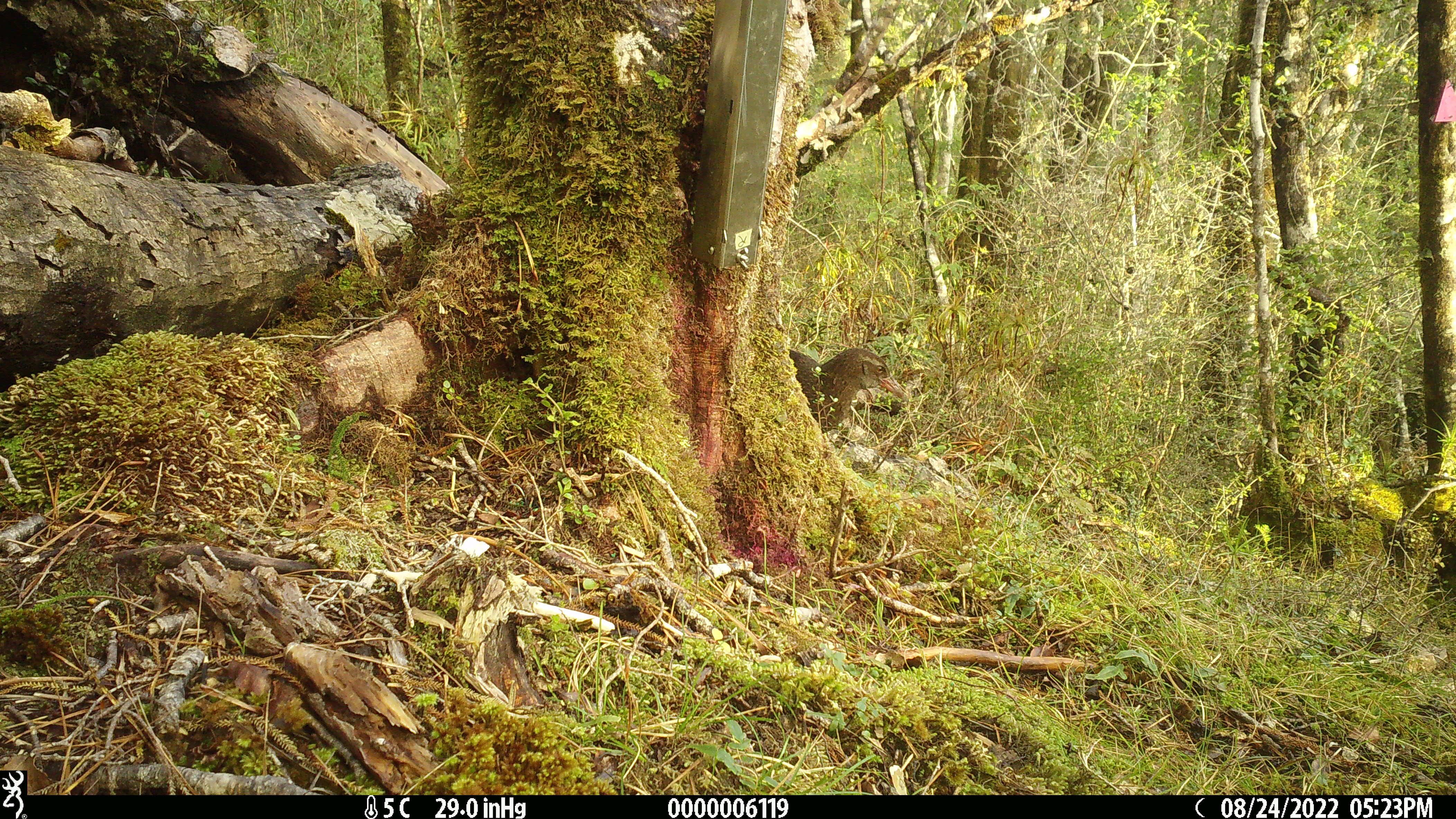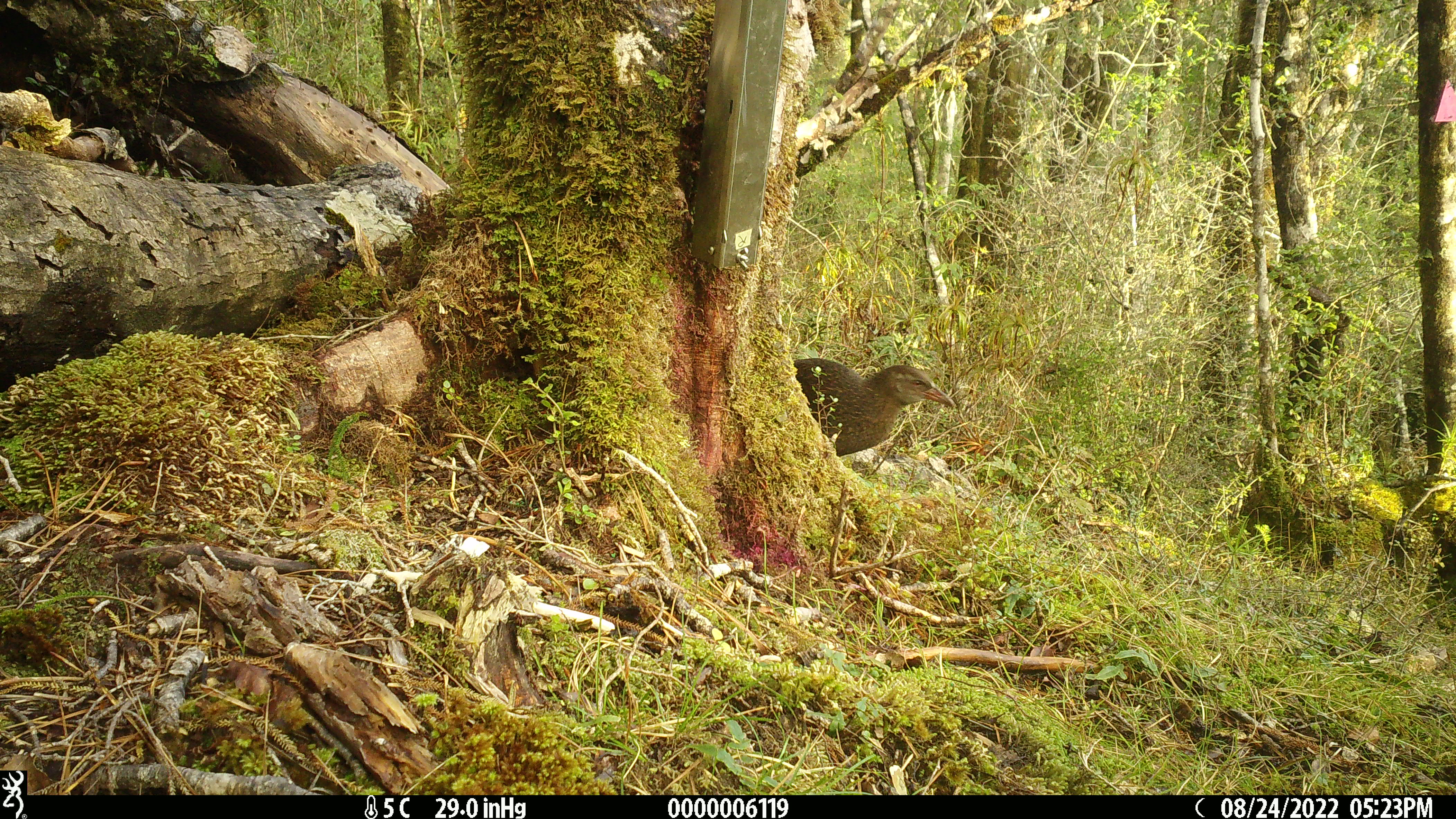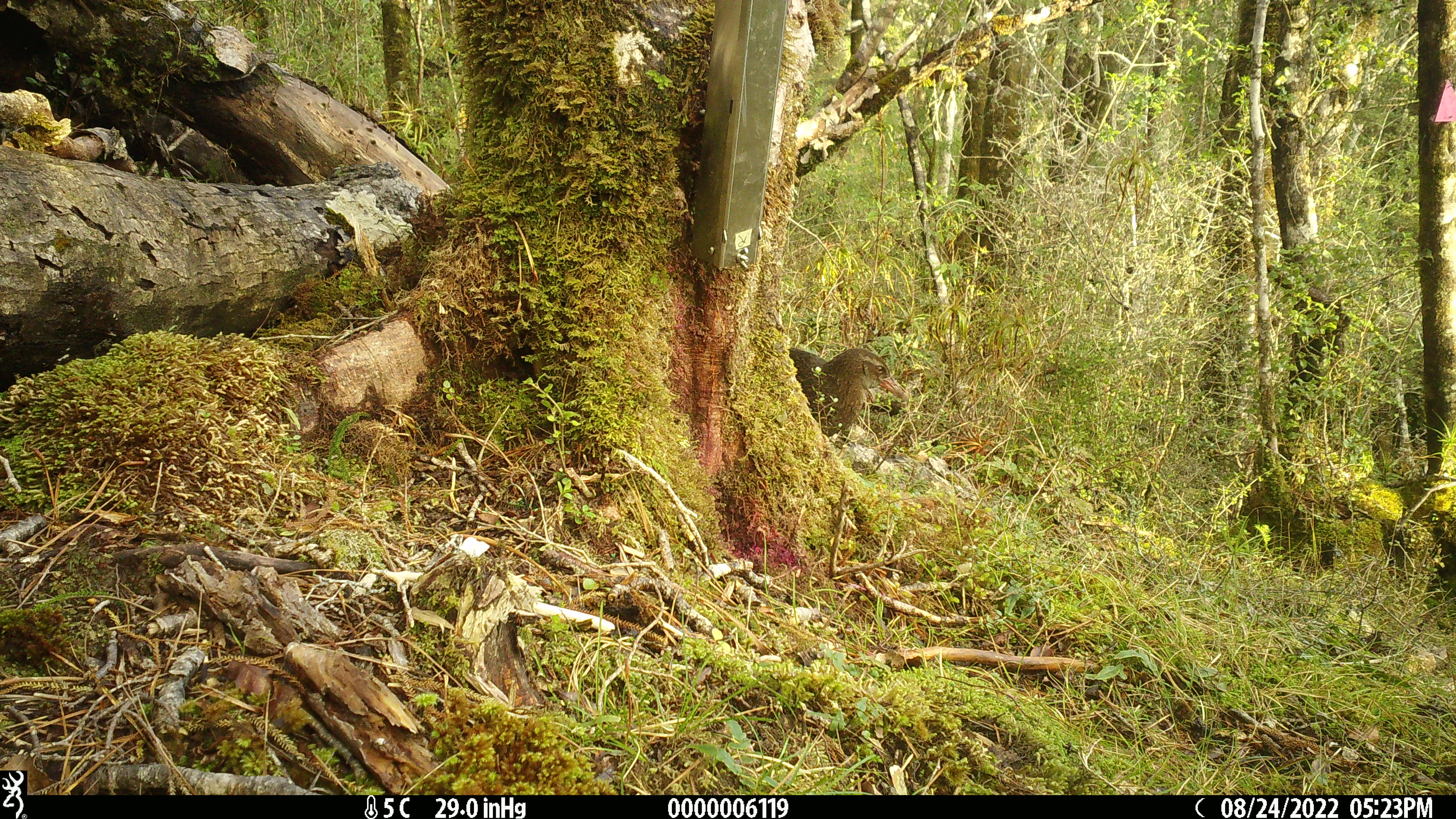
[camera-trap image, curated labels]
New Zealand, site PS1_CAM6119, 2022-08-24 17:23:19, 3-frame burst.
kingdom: Animalia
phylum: Chordata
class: Aves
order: Gruiformes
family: Rallidae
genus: Gallirallus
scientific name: Gallirallus australis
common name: weka